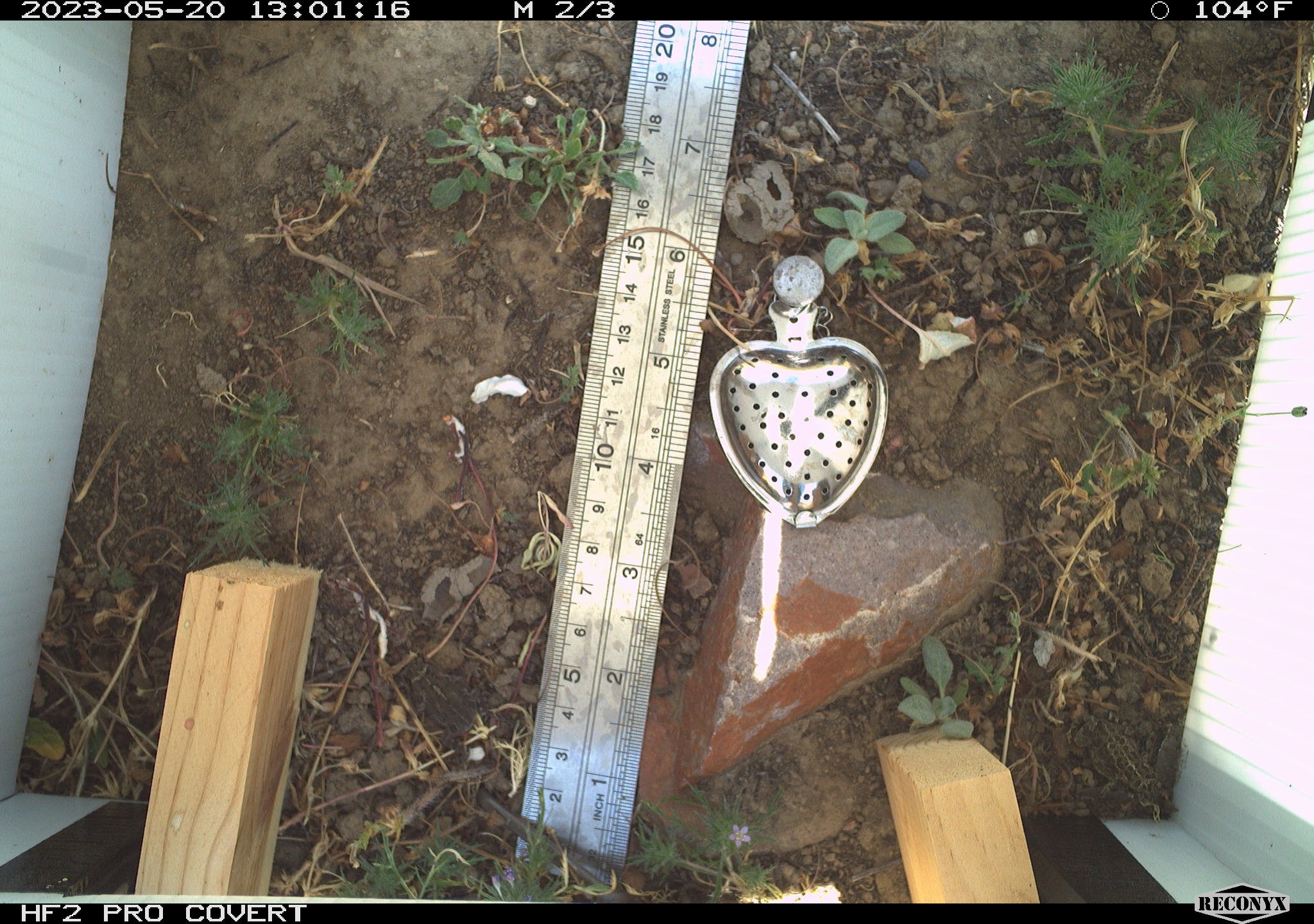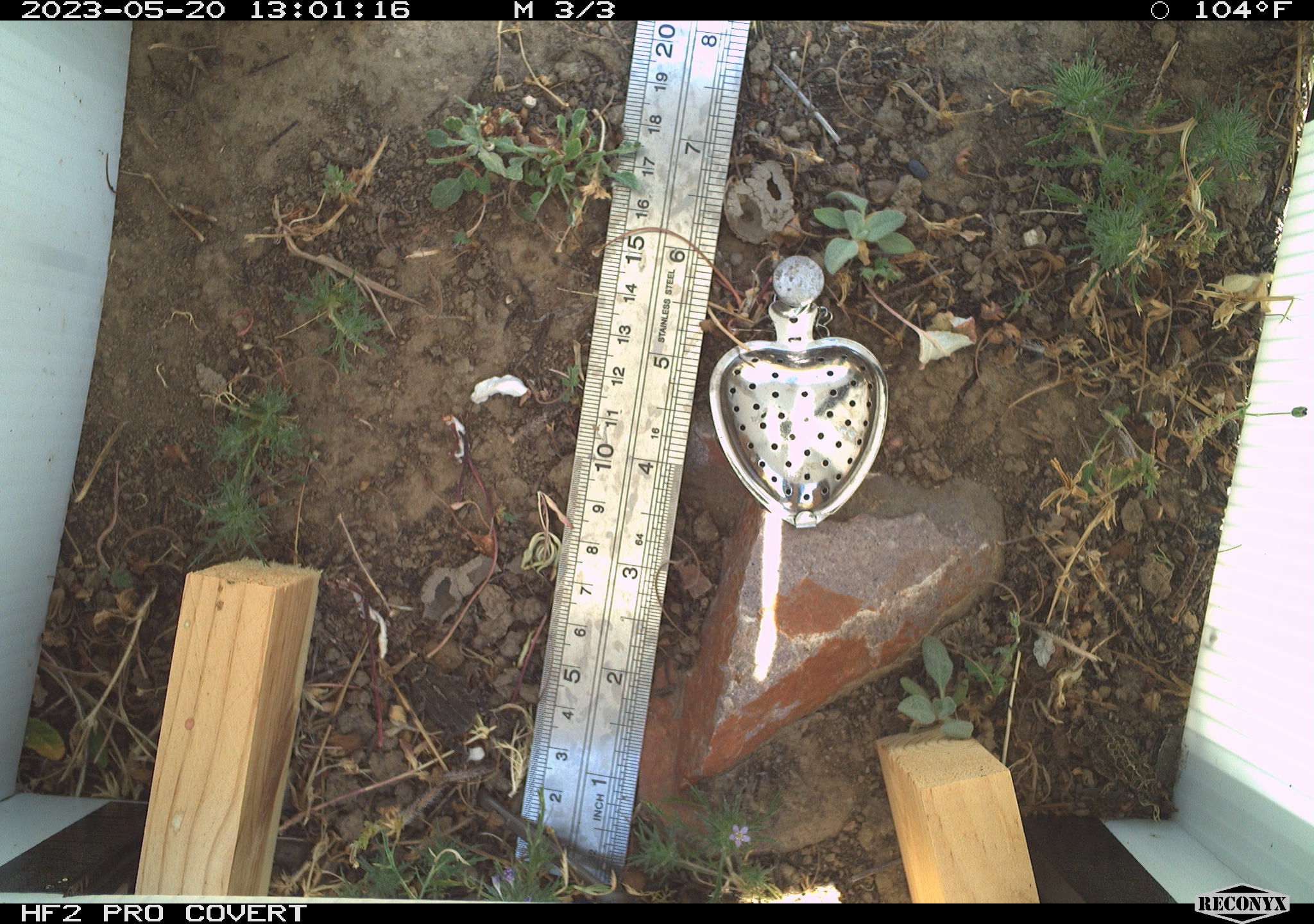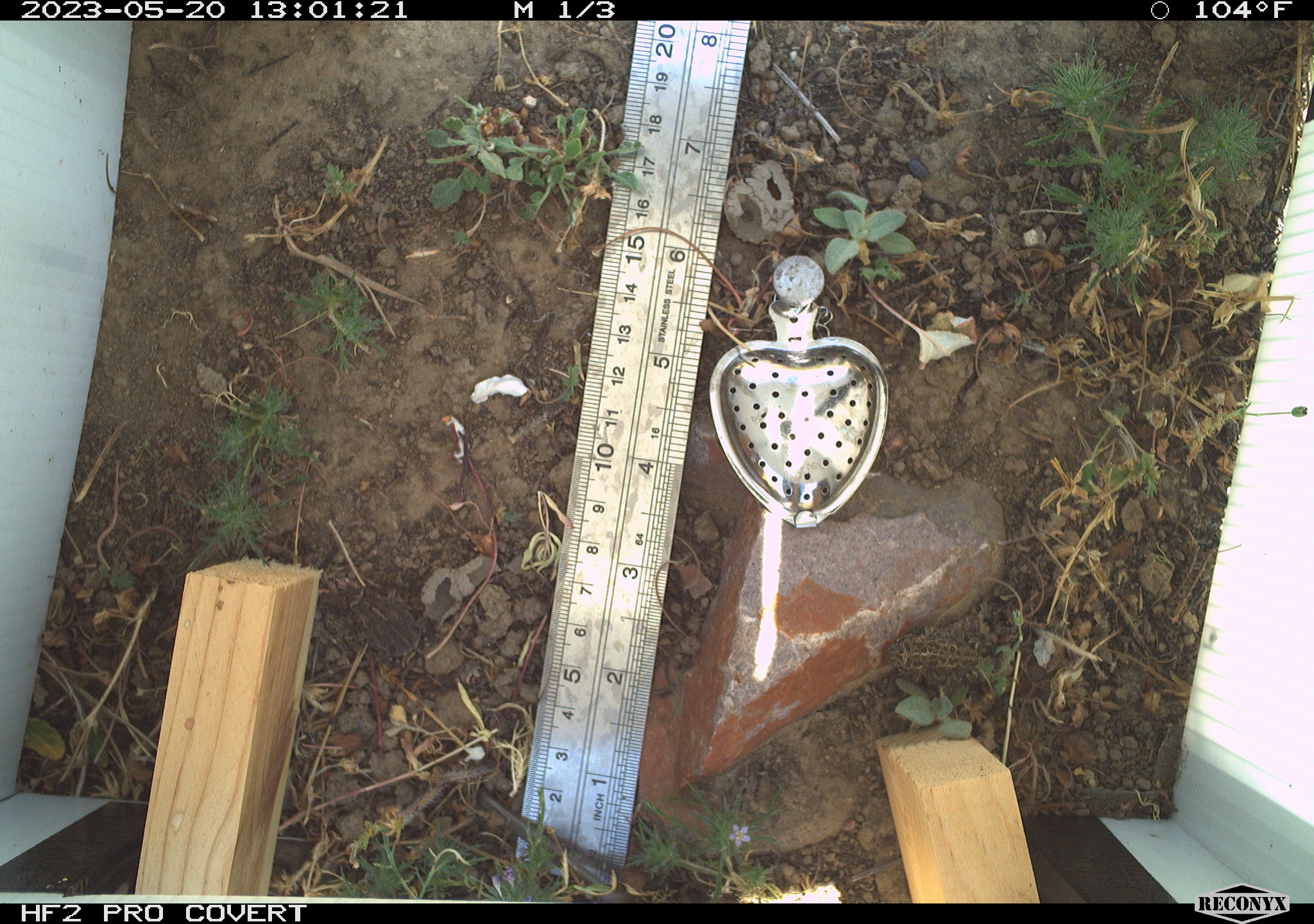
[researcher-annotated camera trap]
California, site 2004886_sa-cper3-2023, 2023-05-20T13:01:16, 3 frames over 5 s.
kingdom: Animalia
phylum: Chordata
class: Amphibia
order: Anura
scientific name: Anura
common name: frogs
Frogs (Anura).